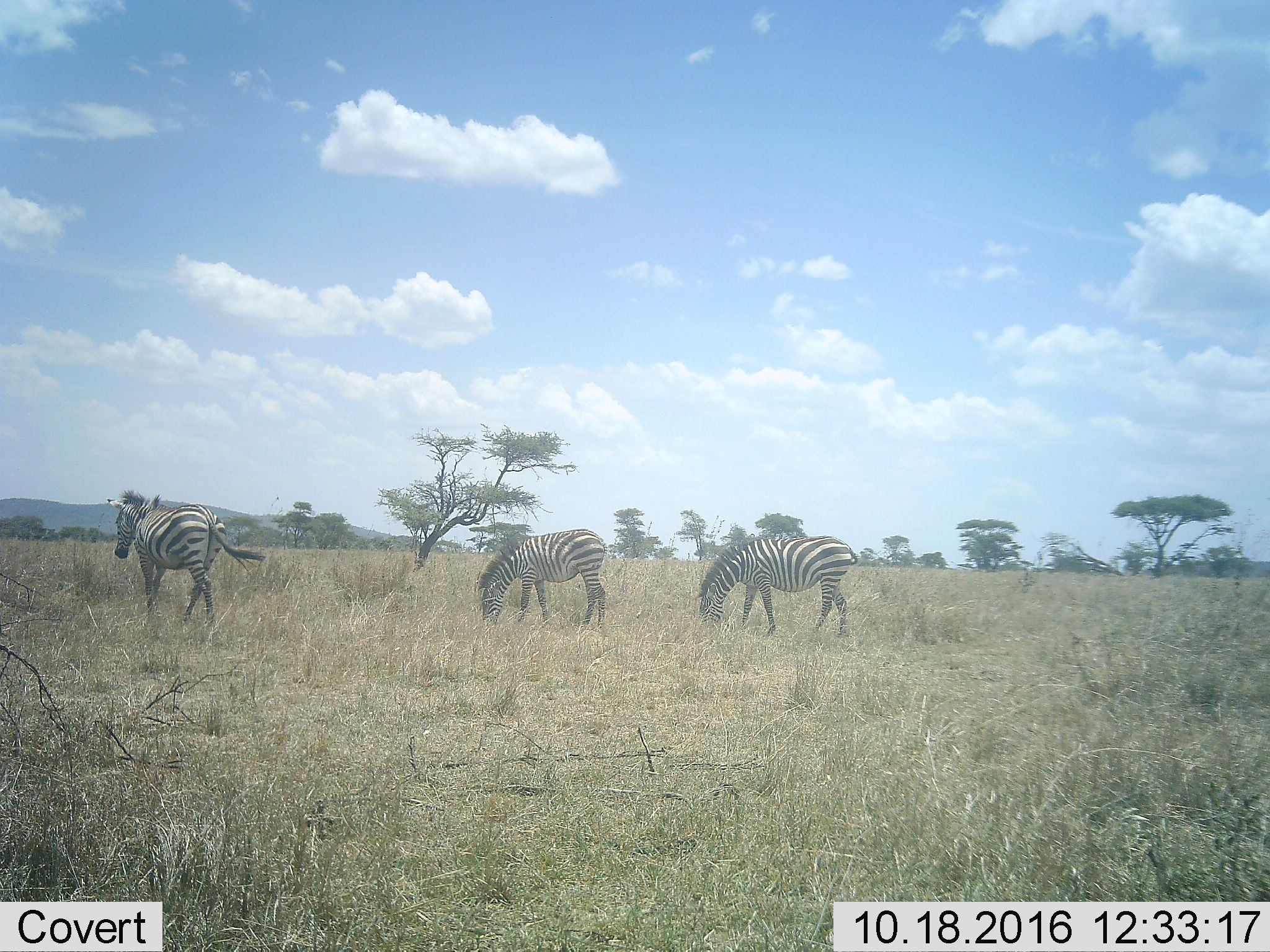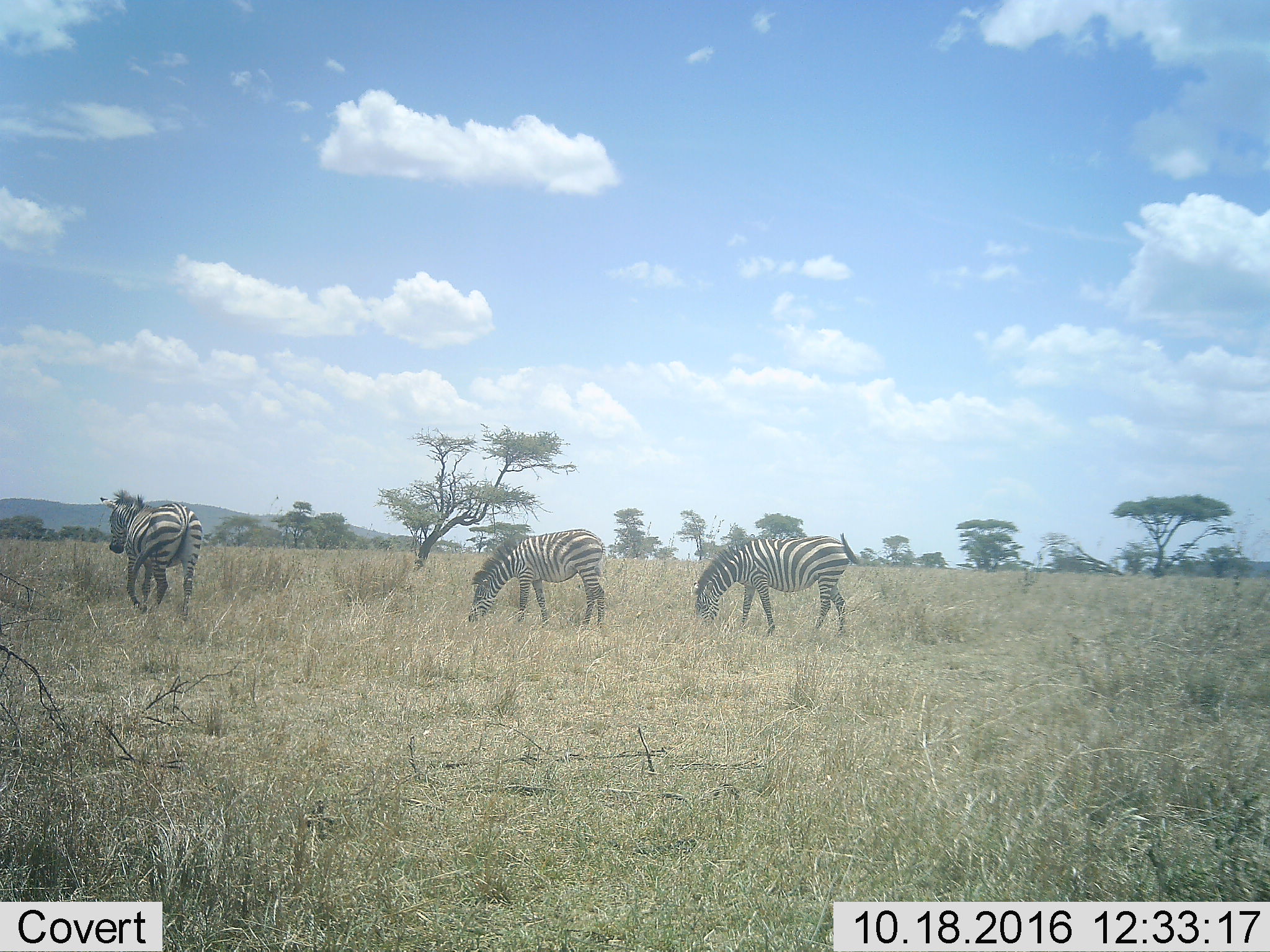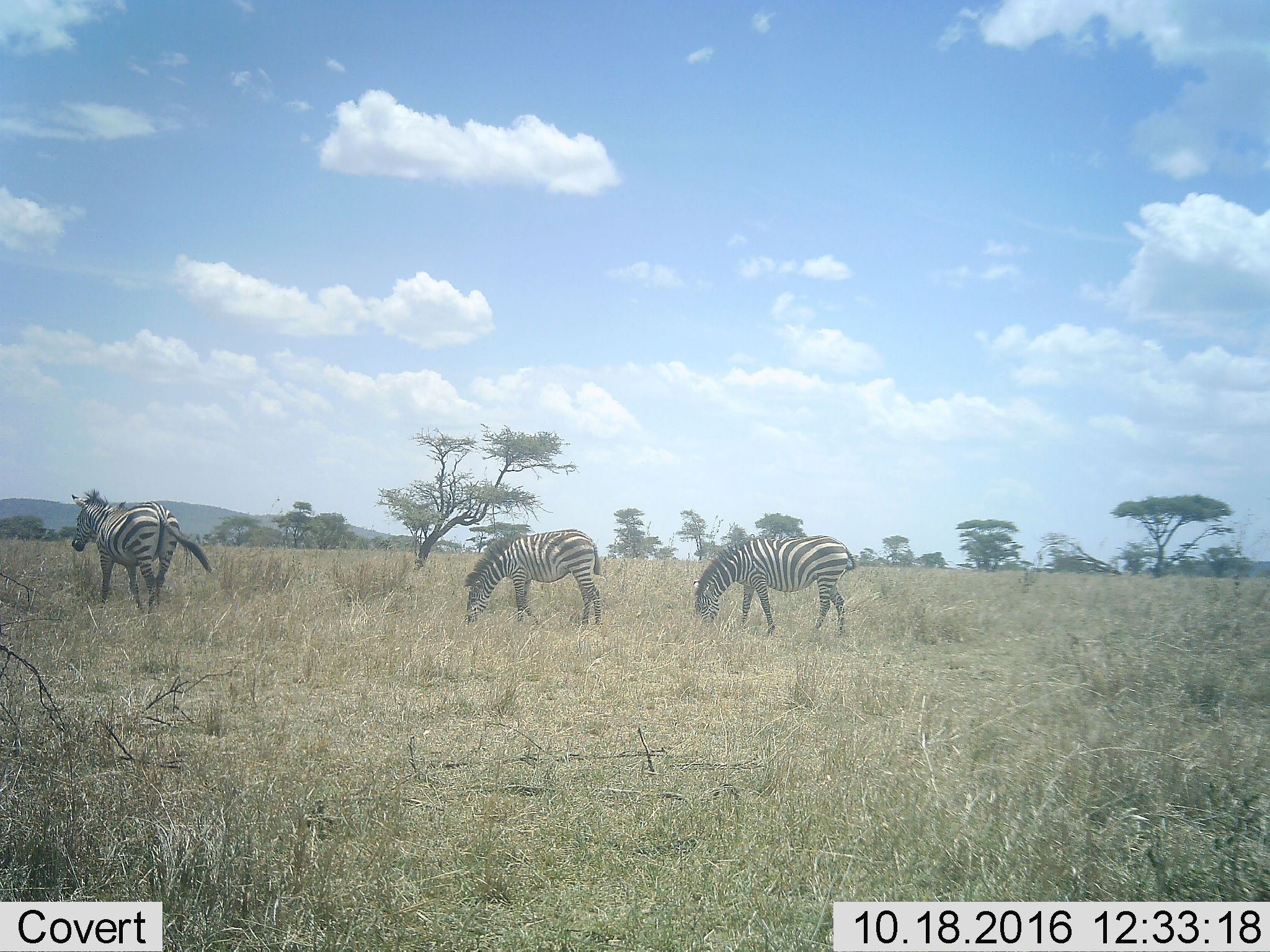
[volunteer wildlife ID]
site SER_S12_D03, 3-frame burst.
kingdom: Animalia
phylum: Chordata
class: Mammalia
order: Perissodactyla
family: Equidae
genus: Equus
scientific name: Equus quagga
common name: plains zebra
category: zebraplains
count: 3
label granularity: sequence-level